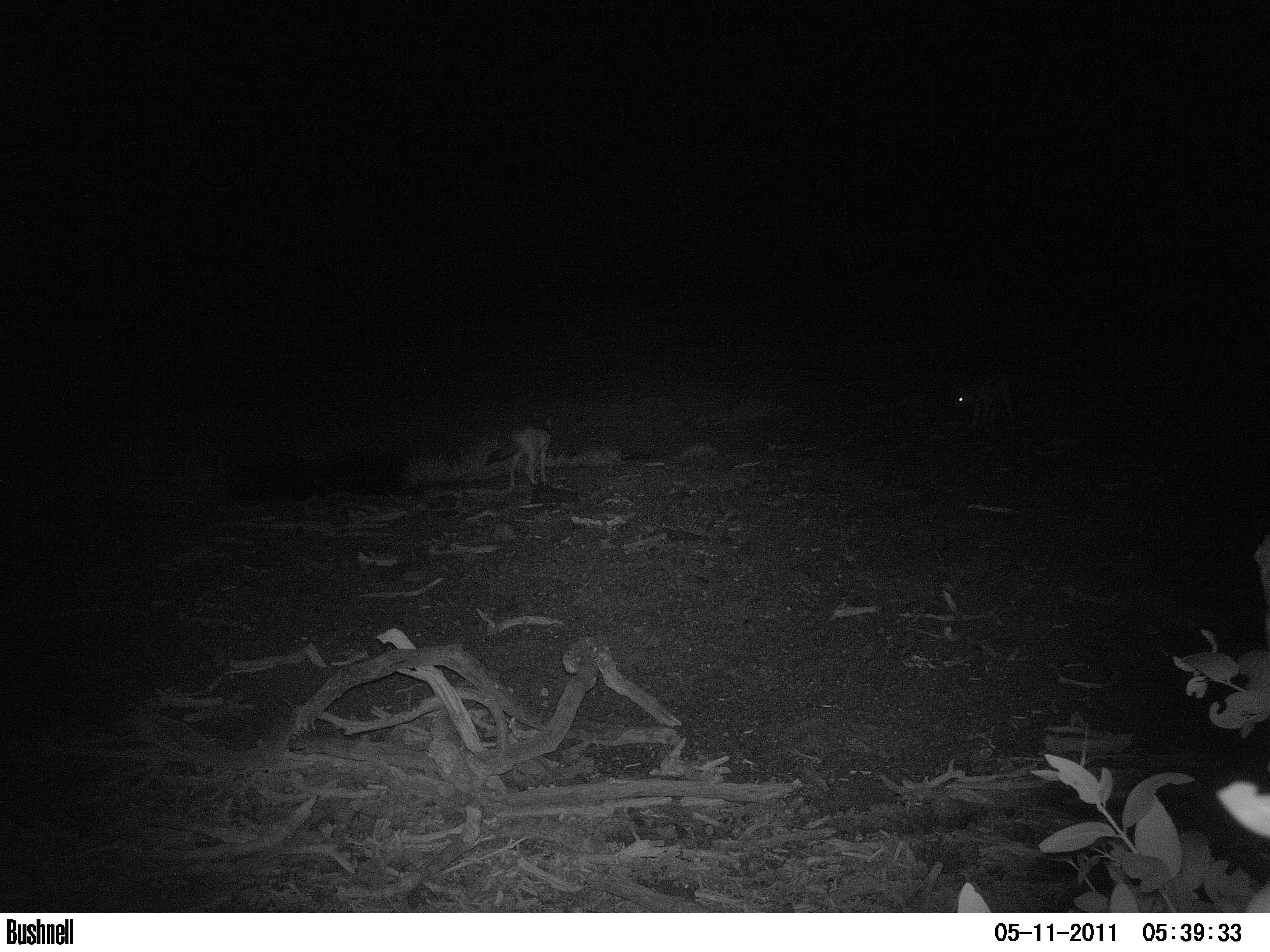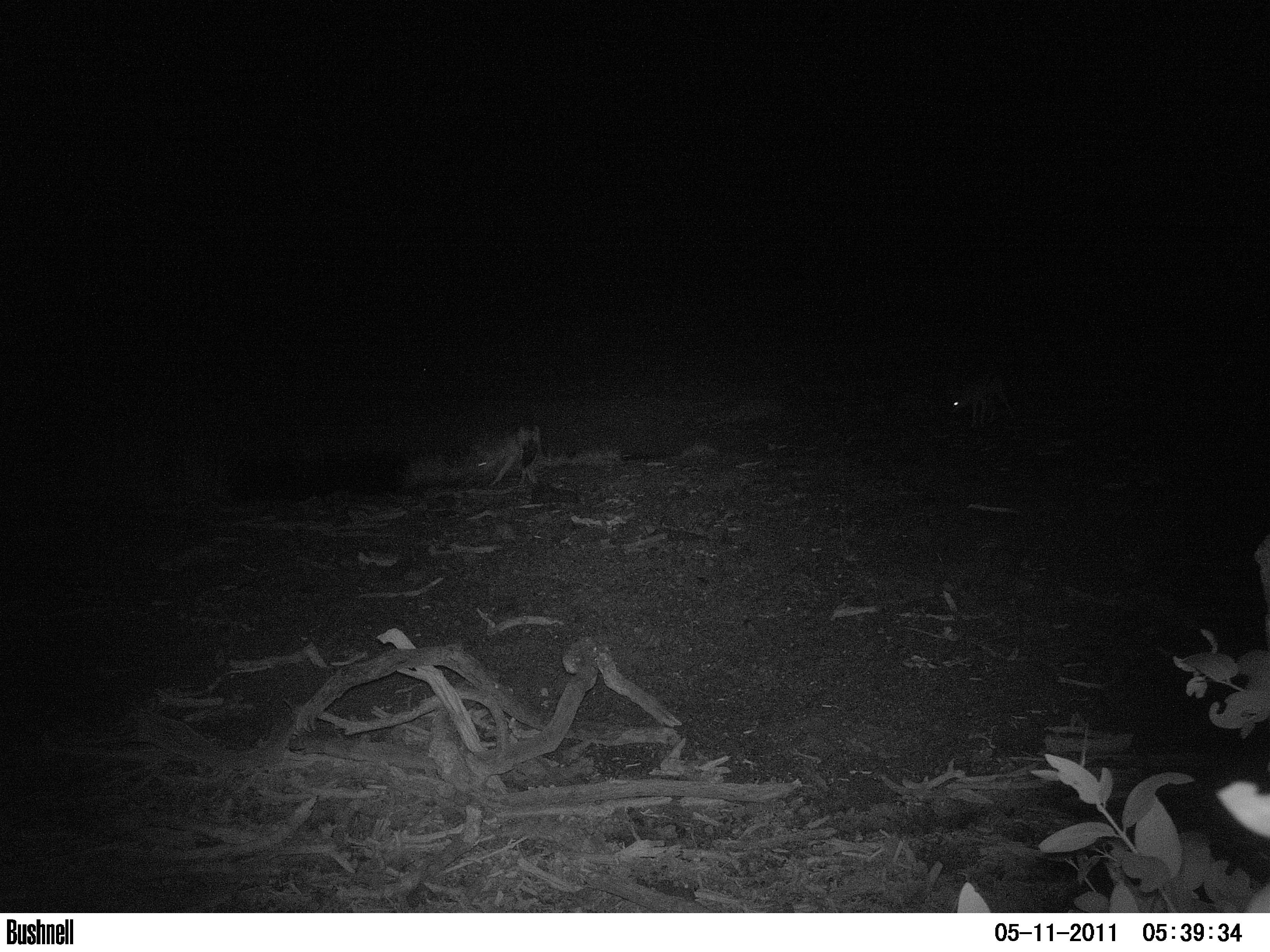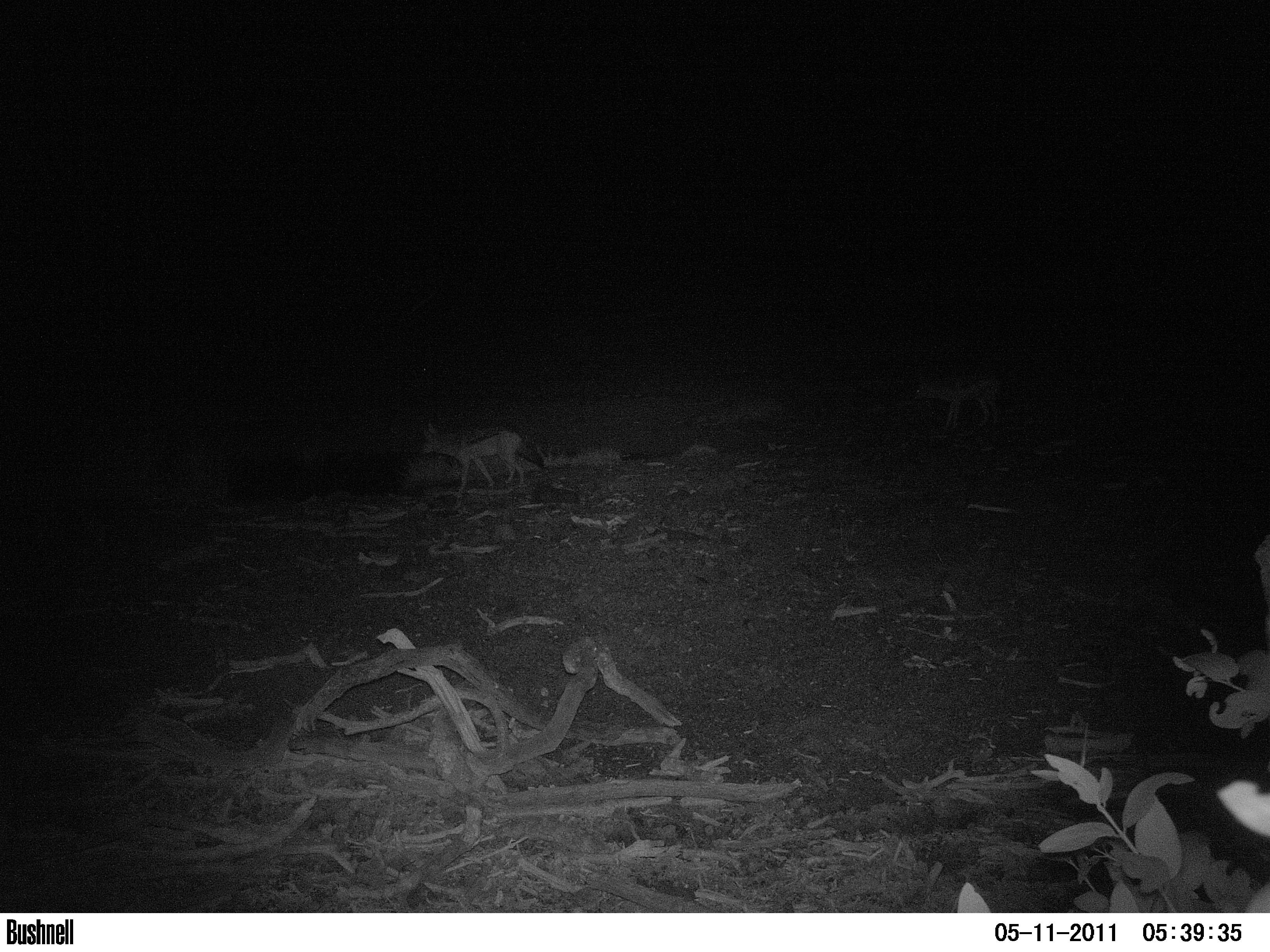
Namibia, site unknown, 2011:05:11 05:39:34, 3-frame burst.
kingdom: Animalia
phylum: Chordata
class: Mammalia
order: Carnivora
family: Canidae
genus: Lupulella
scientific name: Lupulella mesomelas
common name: black-backed jackal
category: canis mesomelas